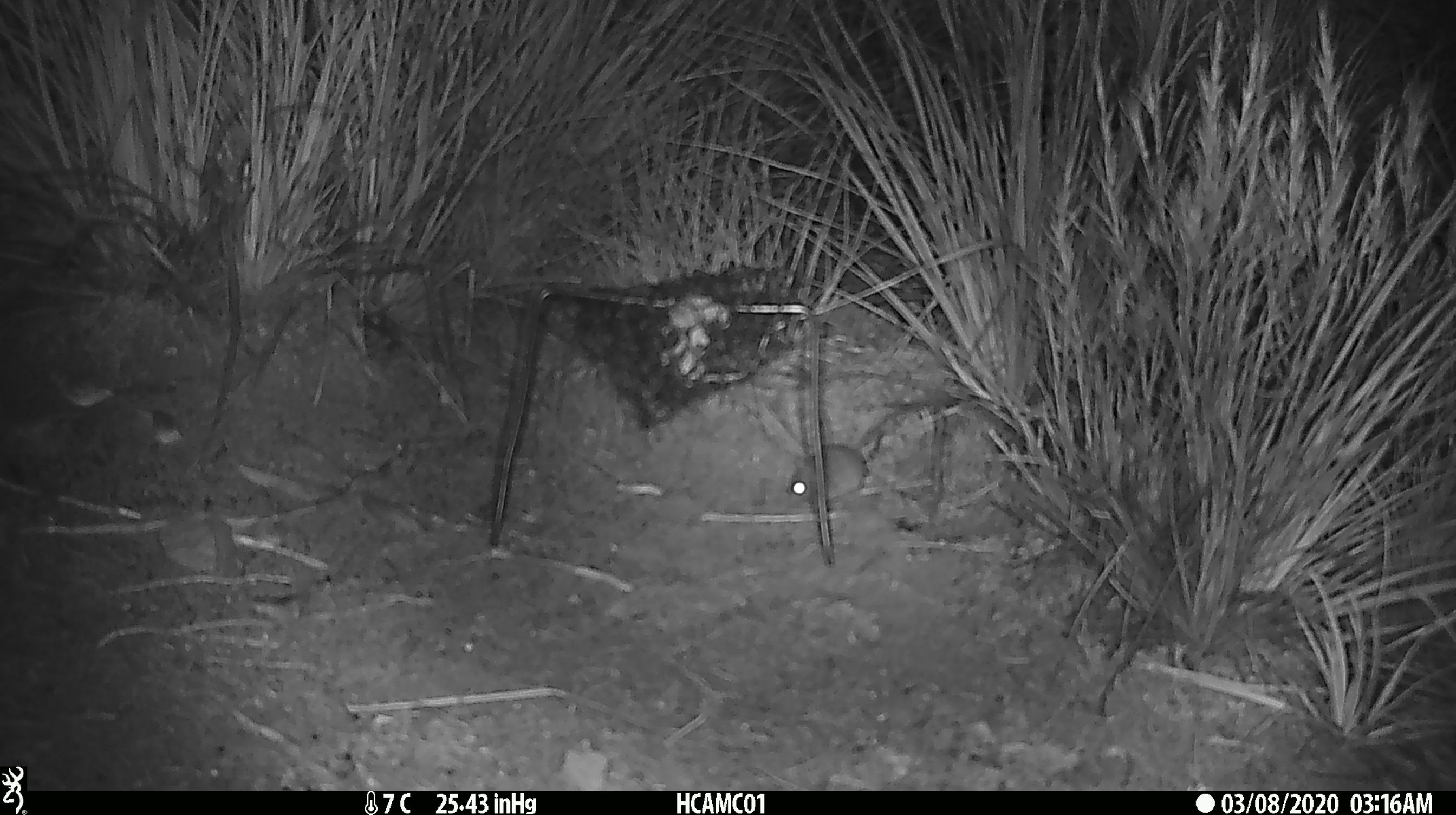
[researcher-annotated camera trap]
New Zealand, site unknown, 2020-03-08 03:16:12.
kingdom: Animalia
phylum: Chordata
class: Mammalia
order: Rodentia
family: Muridae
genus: Mus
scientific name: Mus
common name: mouse